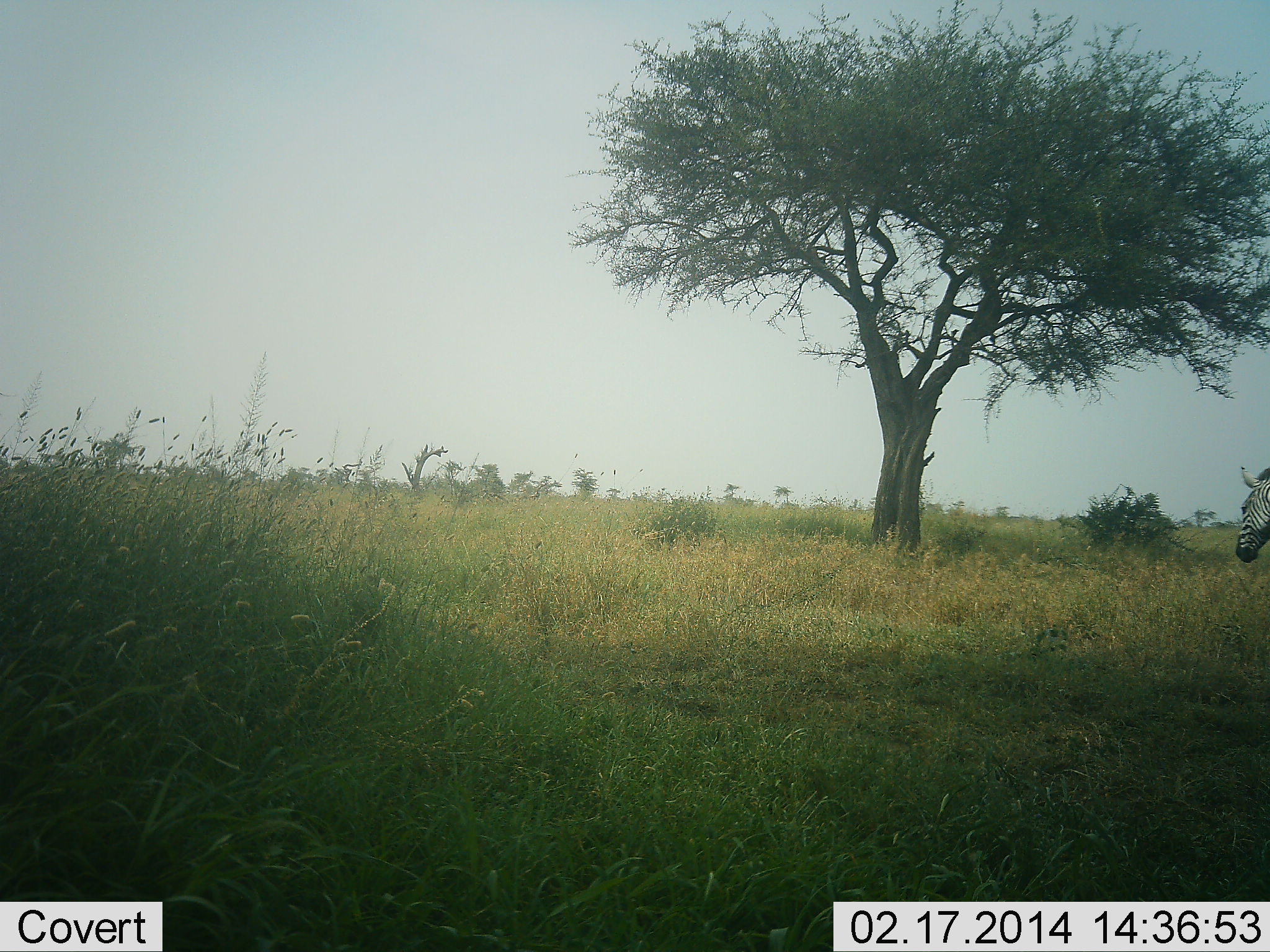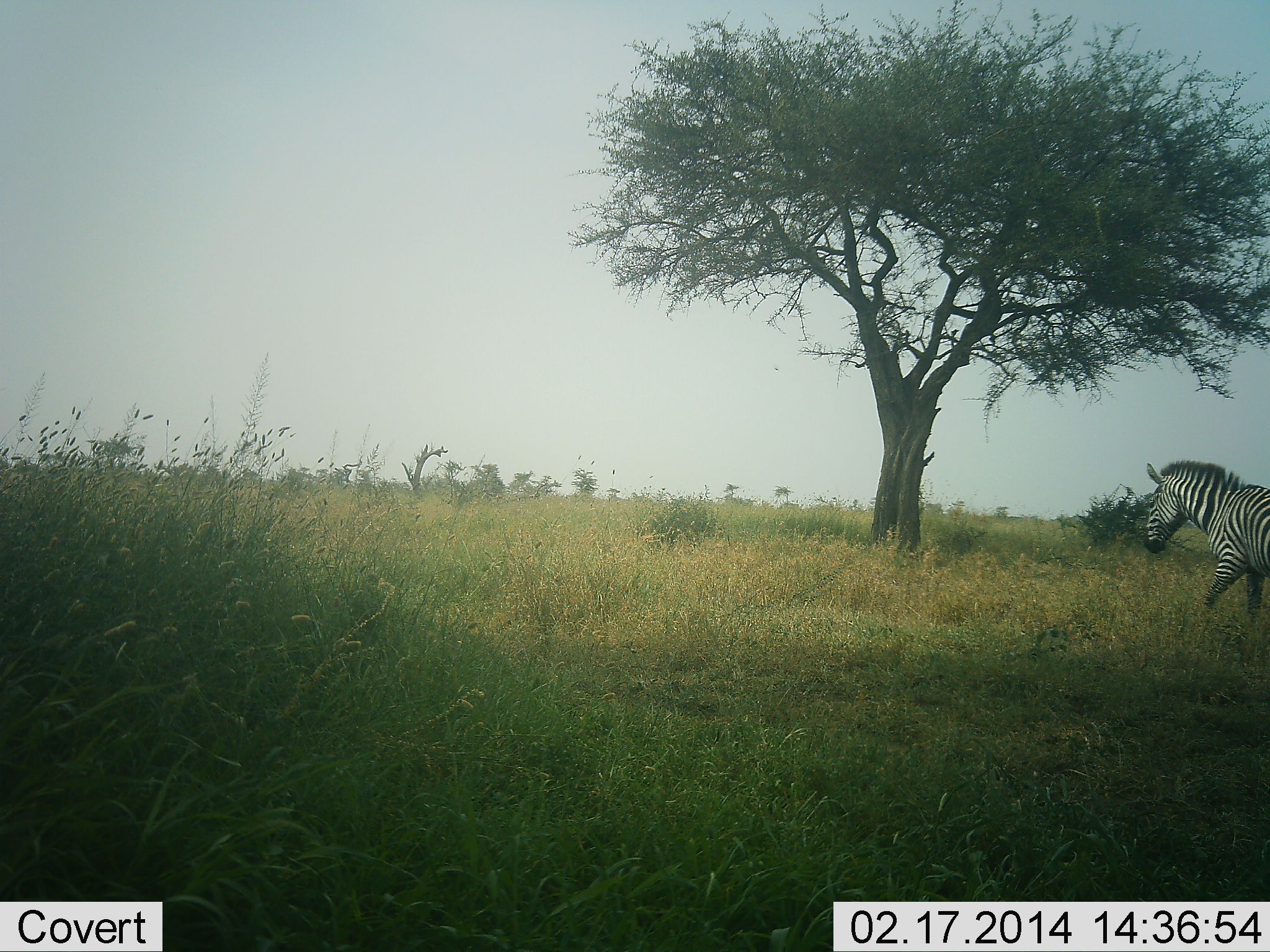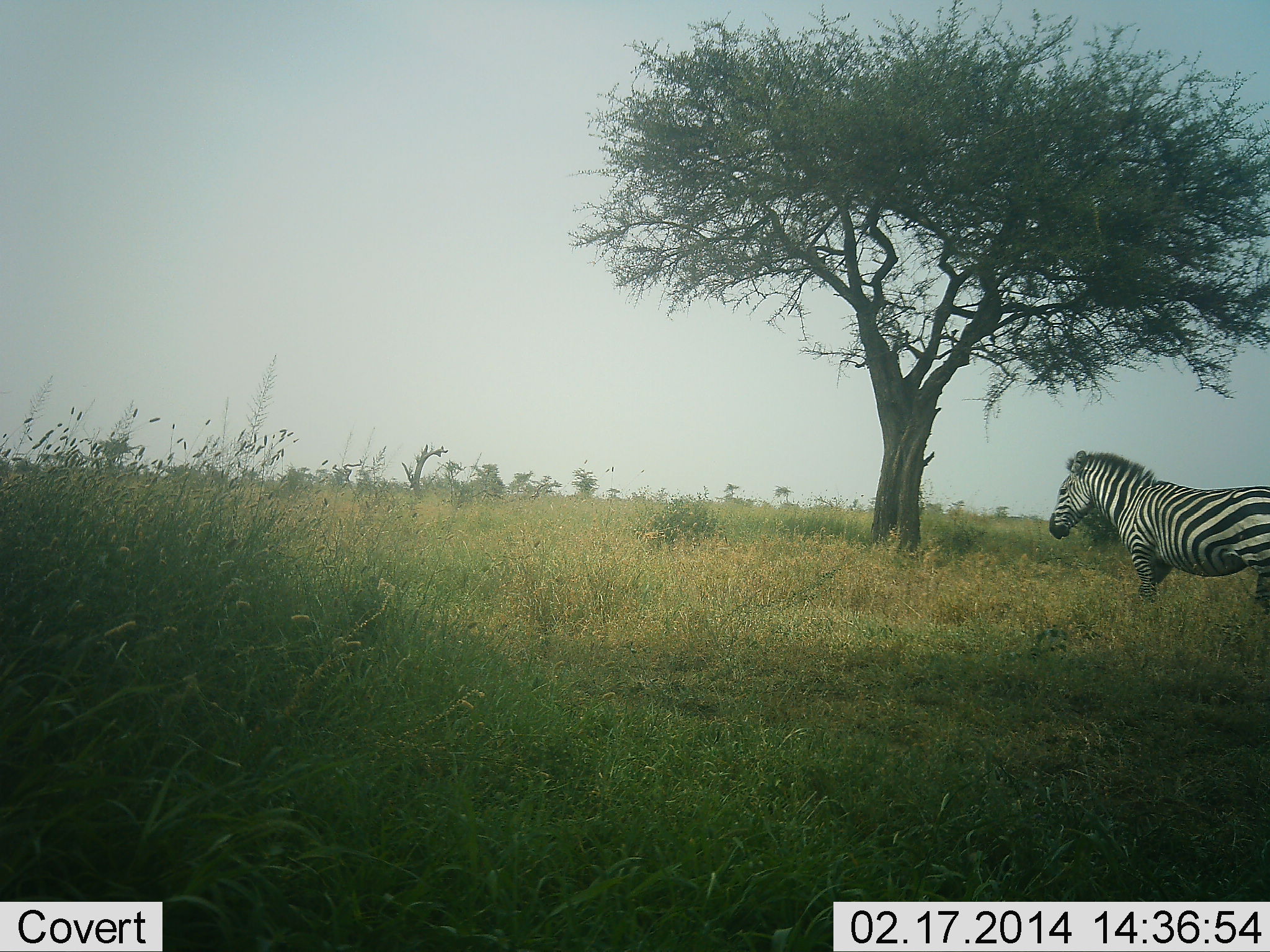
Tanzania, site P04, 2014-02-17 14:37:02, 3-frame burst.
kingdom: Animalia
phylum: Chordata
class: Mammalia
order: Perissodactyla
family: Equidae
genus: Equus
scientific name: Equus quagga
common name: plains zebra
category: zebra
Zebra (plains zebra) (Equus quagga), count 1. Behavior (volunteer vote fractions): standing 0%, resting 0%, moving 100%, interacting 0%. Young present (vote fraction): 0%. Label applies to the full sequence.